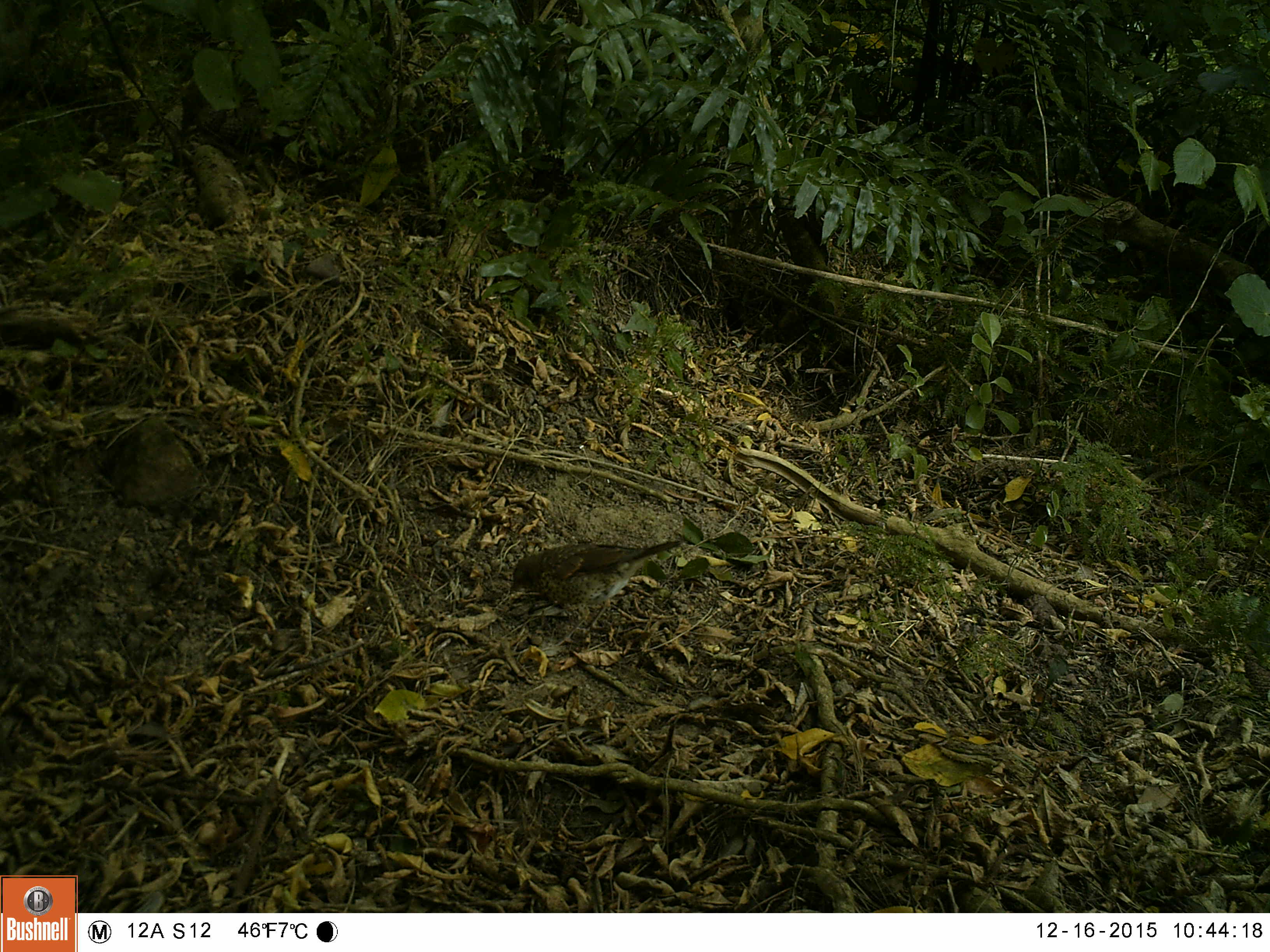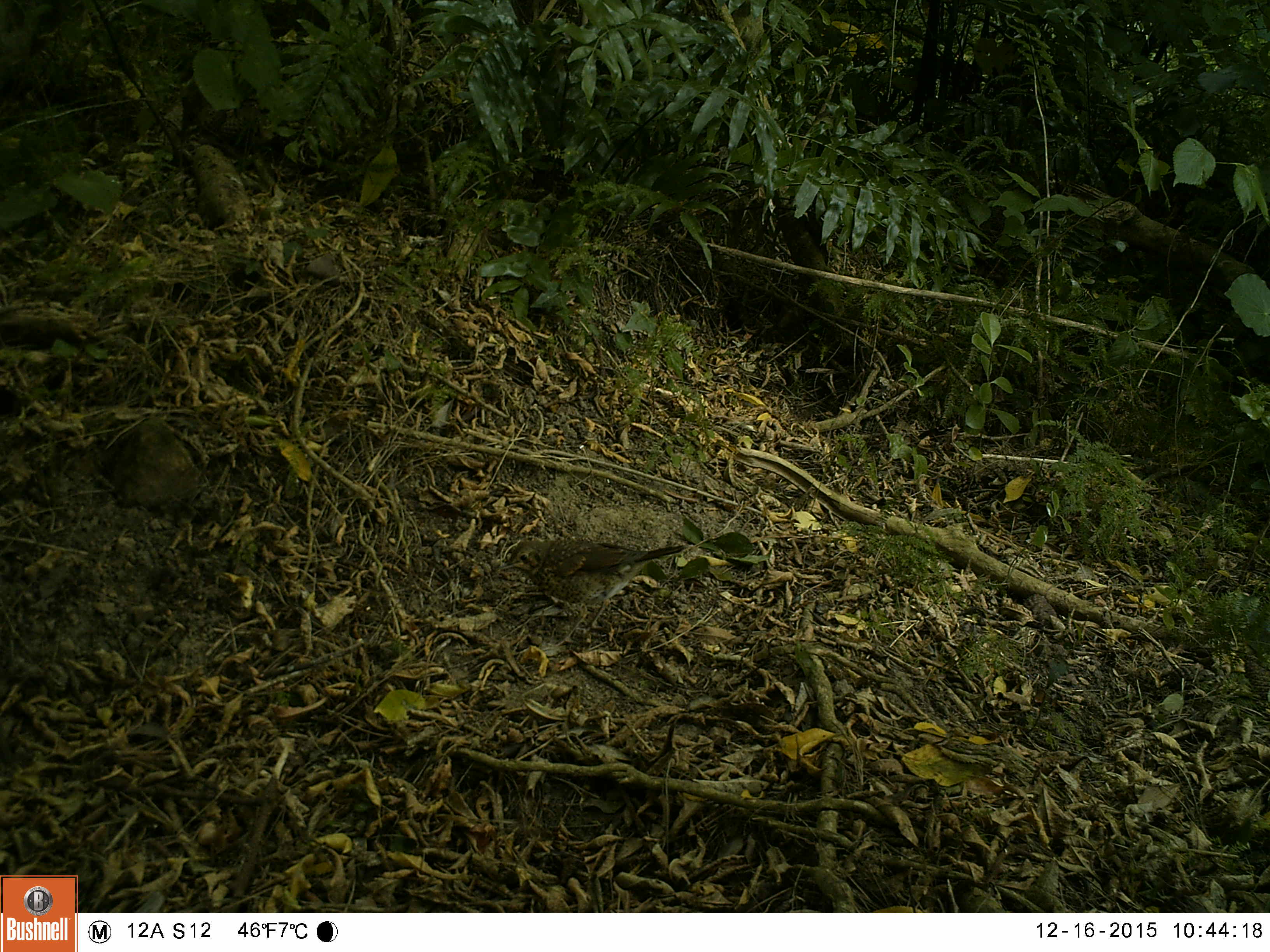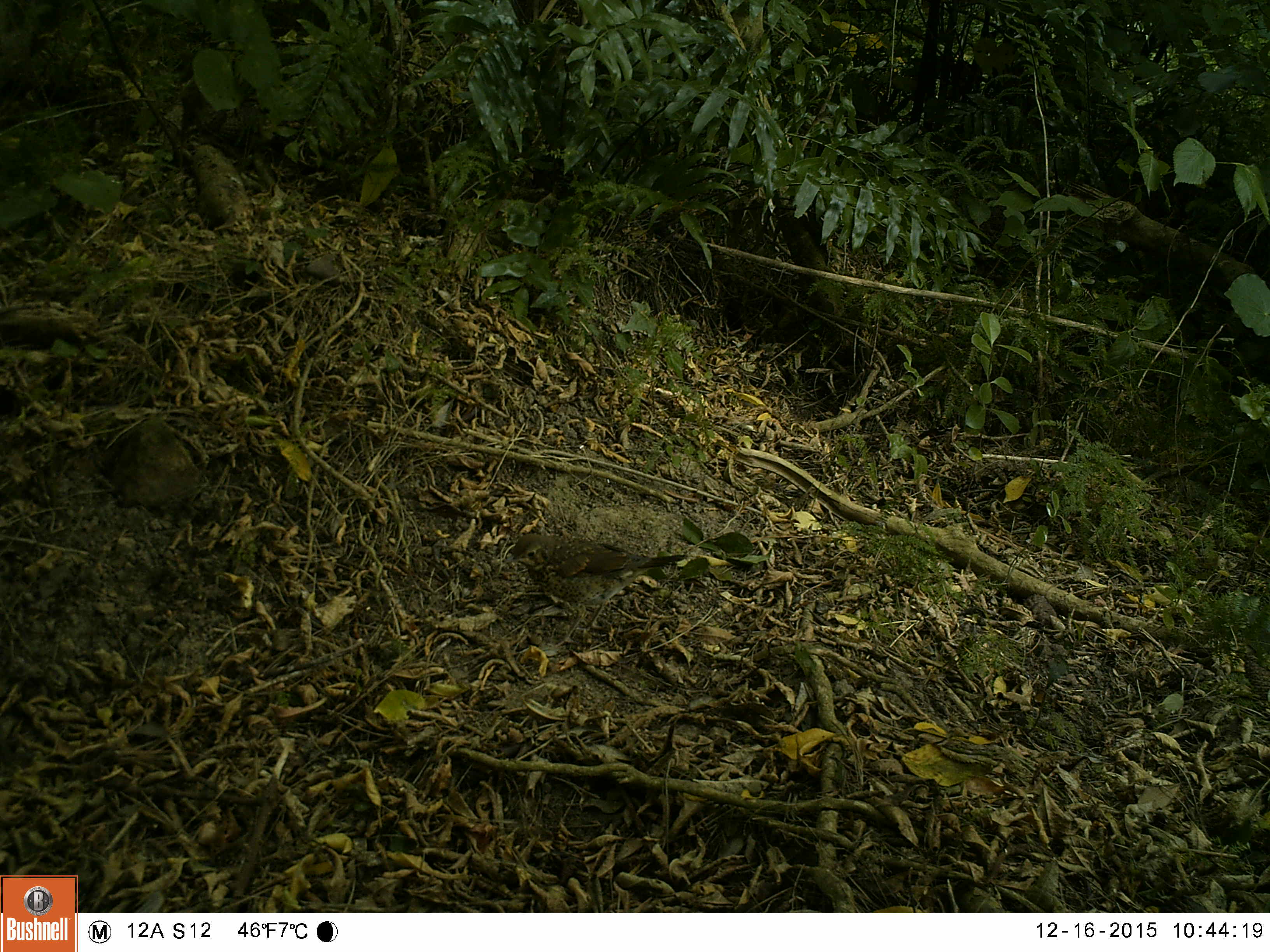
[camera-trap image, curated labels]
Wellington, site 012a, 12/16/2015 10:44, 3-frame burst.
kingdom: Animalia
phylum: Chordata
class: Aves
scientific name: Aves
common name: bird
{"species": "bird (Aves)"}